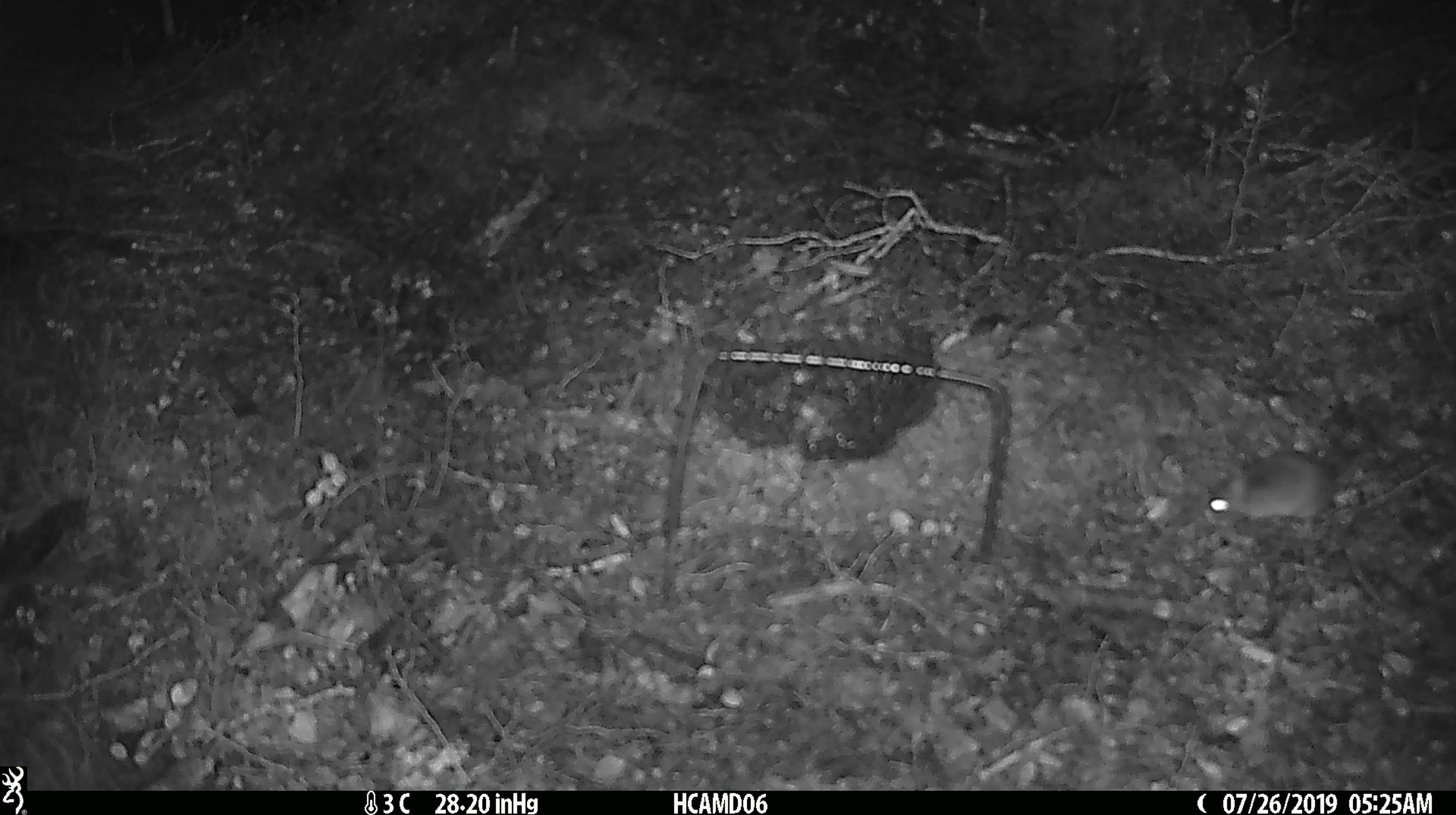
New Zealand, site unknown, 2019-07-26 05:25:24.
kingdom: Animalia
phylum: Chordata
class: Mammalia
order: Rodentia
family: Muridae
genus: Mus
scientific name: Mus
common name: mouse